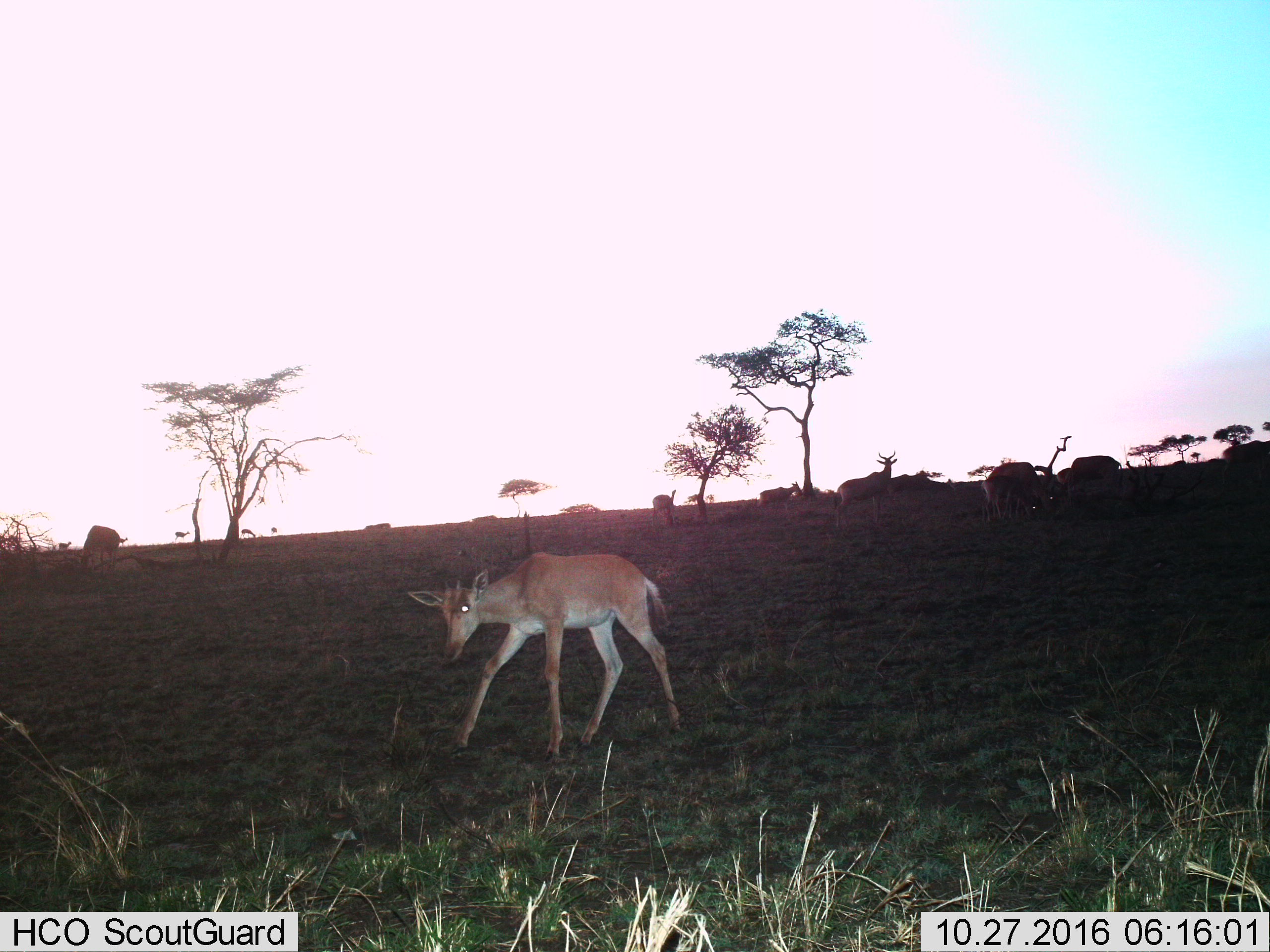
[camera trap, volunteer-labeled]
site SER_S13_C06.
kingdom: Animalia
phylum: Chordata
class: Mammalia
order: Artiodactyla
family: Bovidae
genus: Alcelaphus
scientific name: Alcelaphus buselaphus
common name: hartebeest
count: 9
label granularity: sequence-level